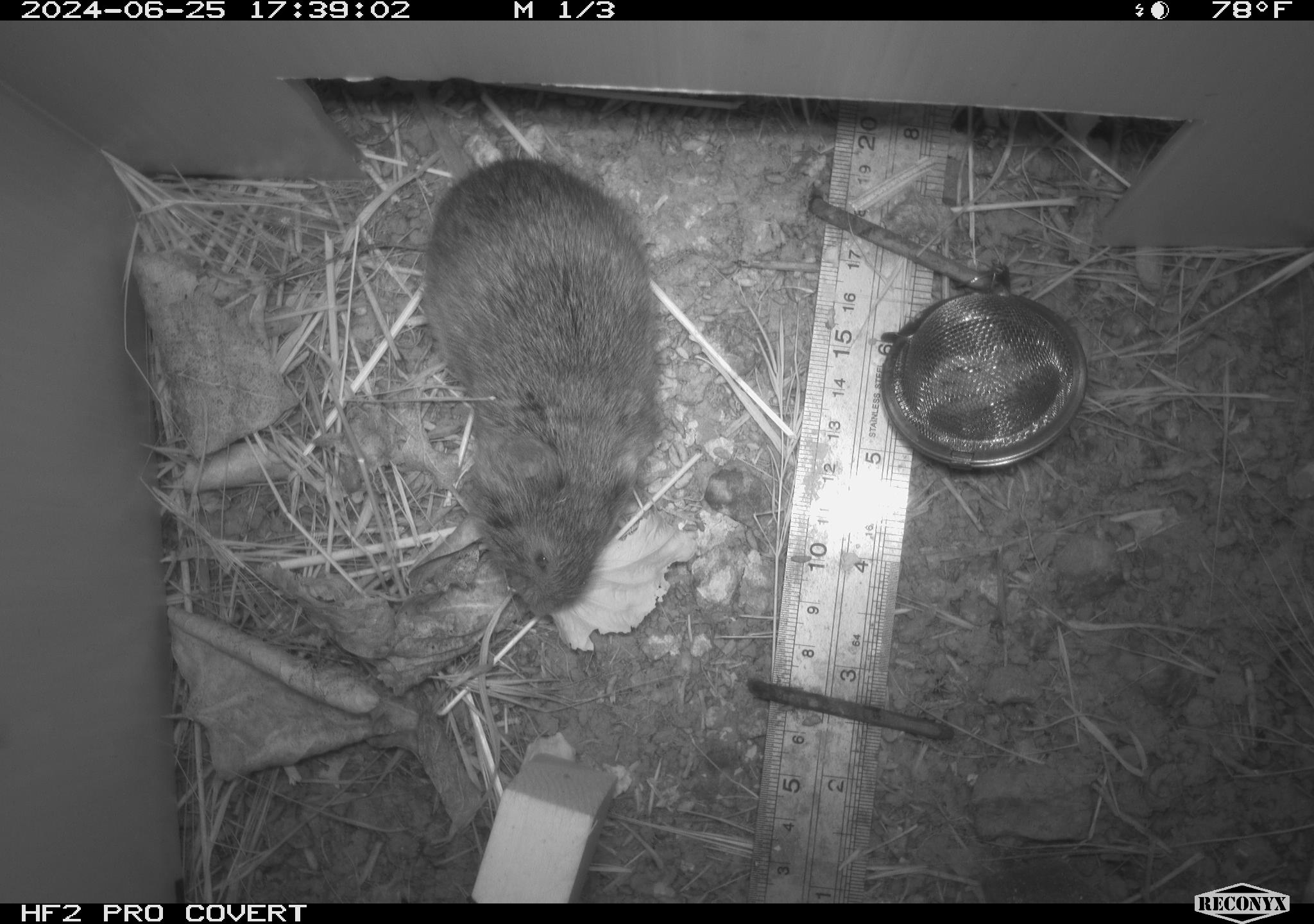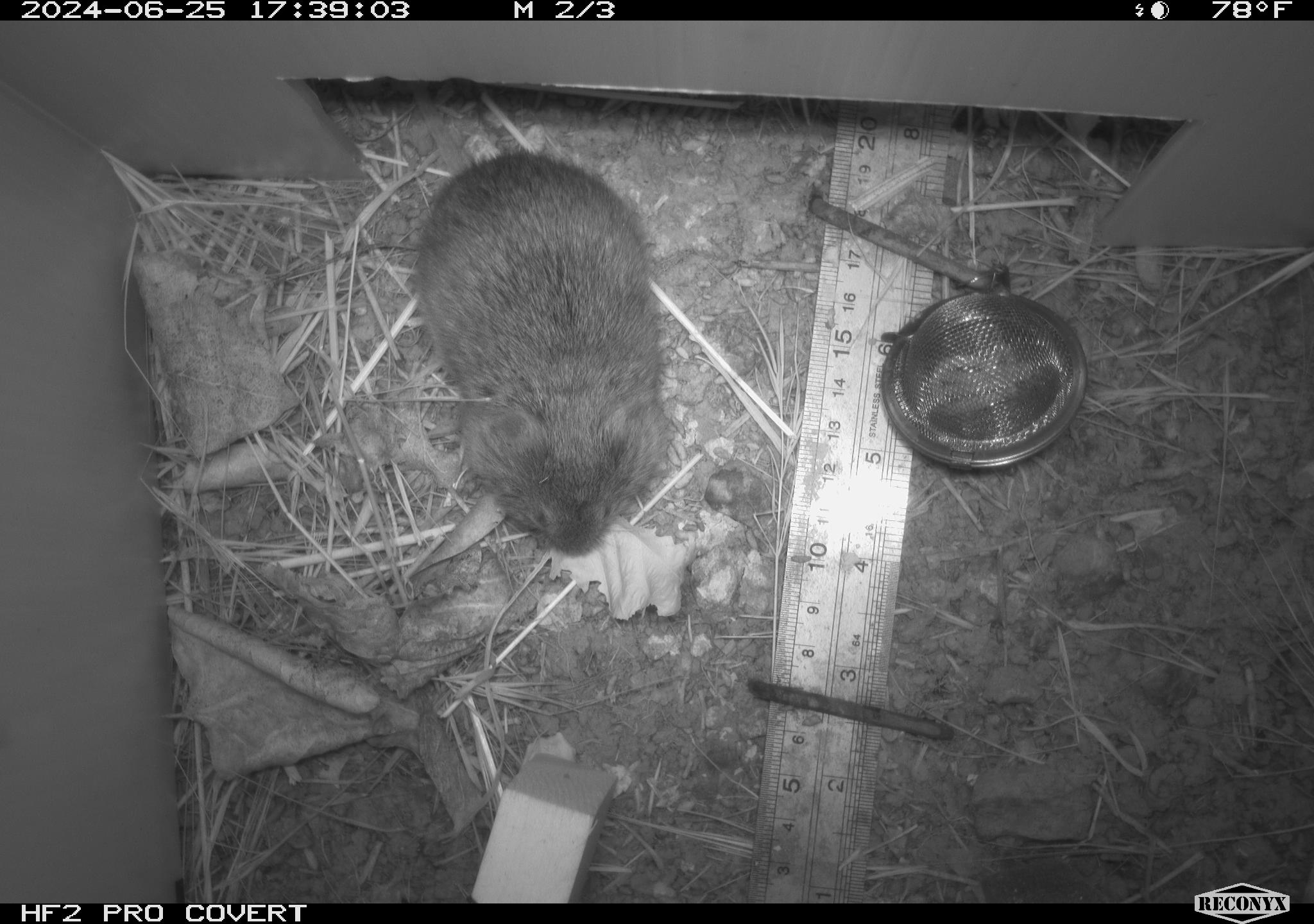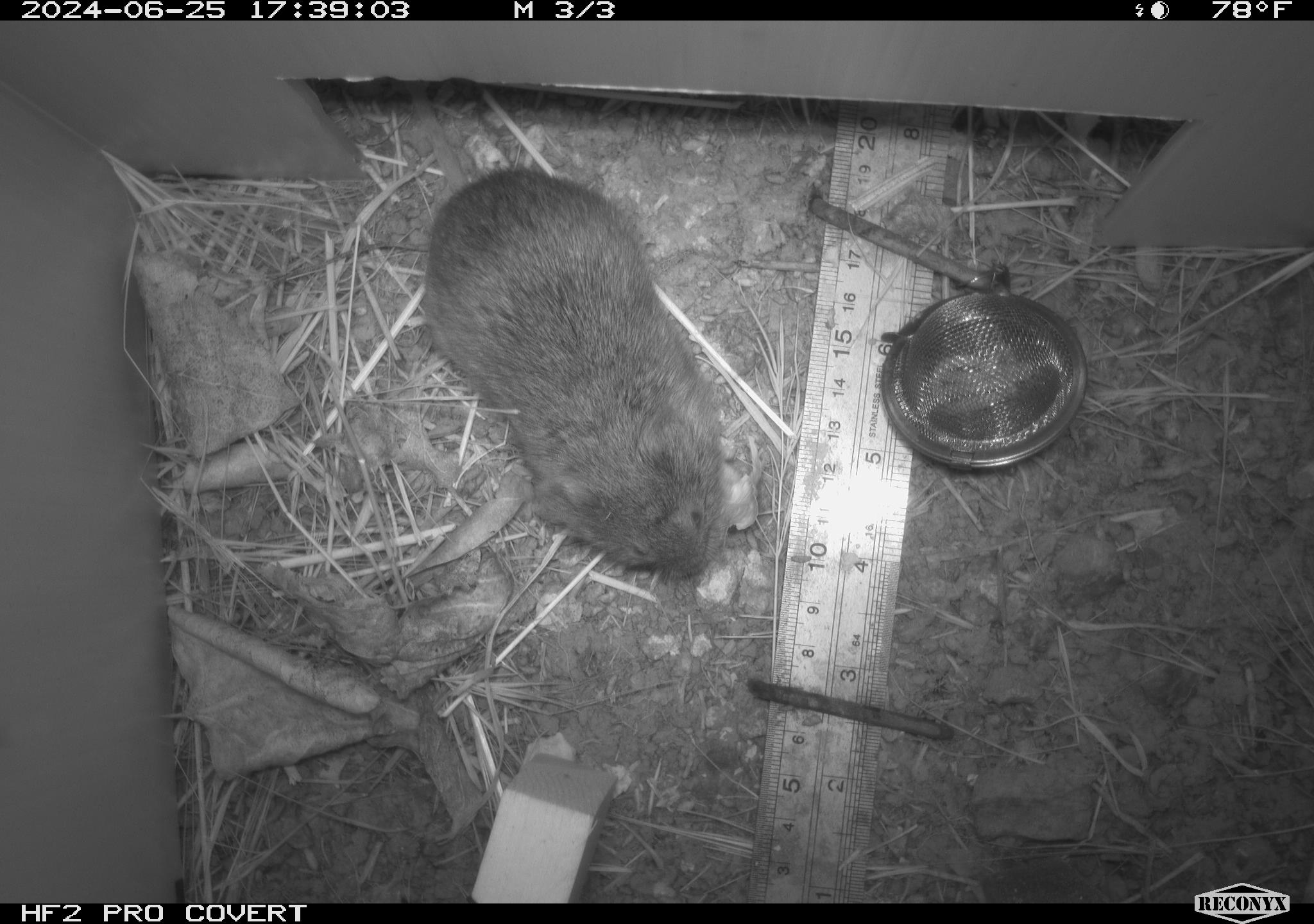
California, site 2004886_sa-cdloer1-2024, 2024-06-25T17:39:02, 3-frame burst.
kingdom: Animalia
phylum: Chordata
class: Mammalia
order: Rodentia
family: Cricetidae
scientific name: Arvicolinae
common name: voles, lemmings, and muskrats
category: arvicolinae subfamily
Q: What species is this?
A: Arvicolinae subfamily (voles, lemmings, and muskrats) (Arvicolinae).